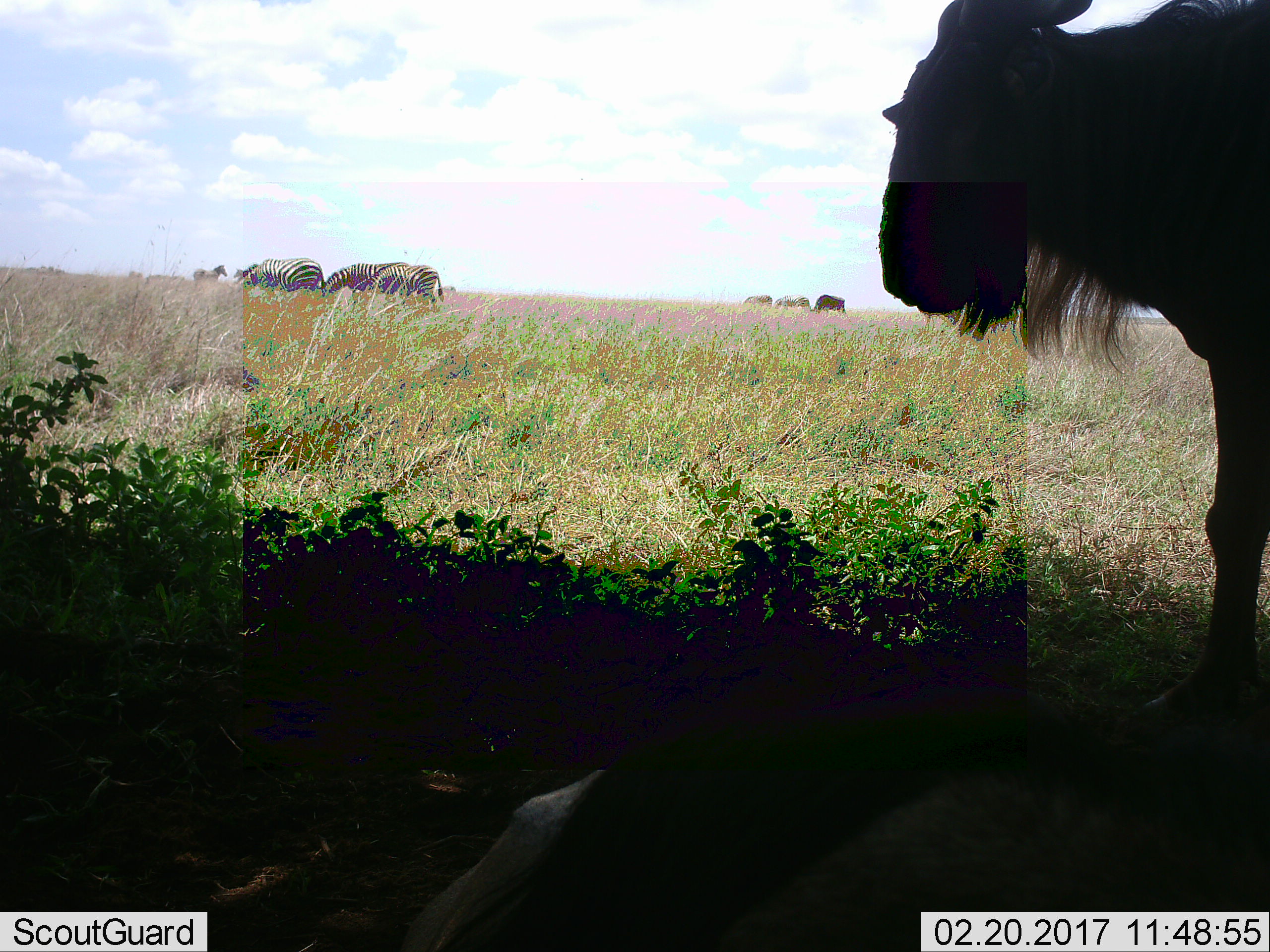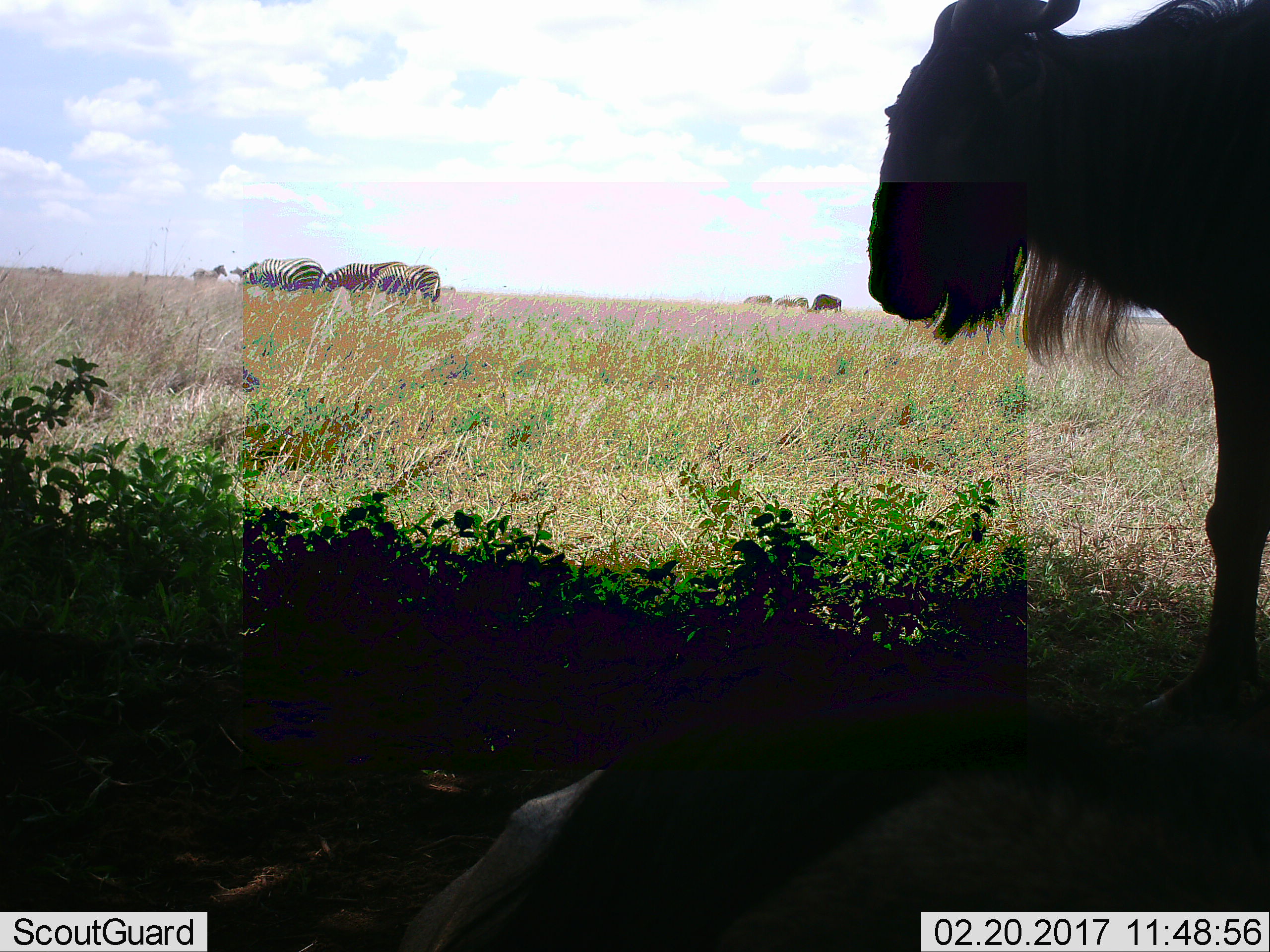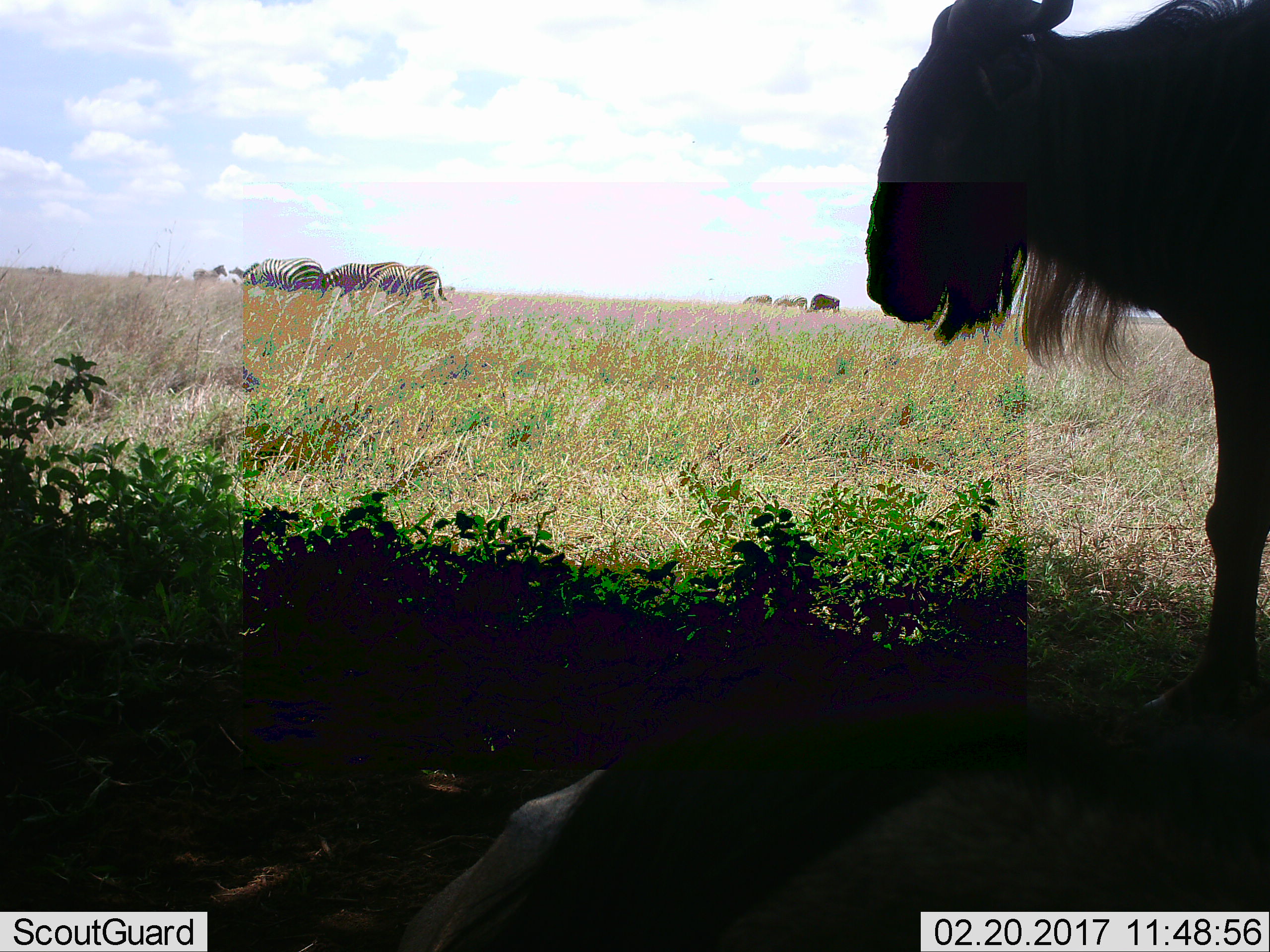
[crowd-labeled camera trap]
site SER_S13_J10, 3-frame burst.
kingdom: Animalia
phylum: Chordata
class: Mammalia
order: Artiodactyla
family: Bovidae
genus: Connochaetes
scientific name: Connochaetes taurinus taurinus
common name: blue wildebeest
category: wildebeestblue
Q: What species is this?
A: Wildebeestblue (blue wildebeest) (Connochaetes taurinus taurinus).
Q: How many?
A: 2.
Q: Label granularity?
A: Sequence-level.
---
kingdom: Animalia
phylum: Chordata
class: Mammalia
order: Perissodactyla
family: Equidae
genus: Equus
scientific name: Equus quagga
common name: plains zebra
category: zebraplains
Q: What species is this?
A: Zebraplains (plains zebra) (Equus quagga).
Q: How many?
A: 7.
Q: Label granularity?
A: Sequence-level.